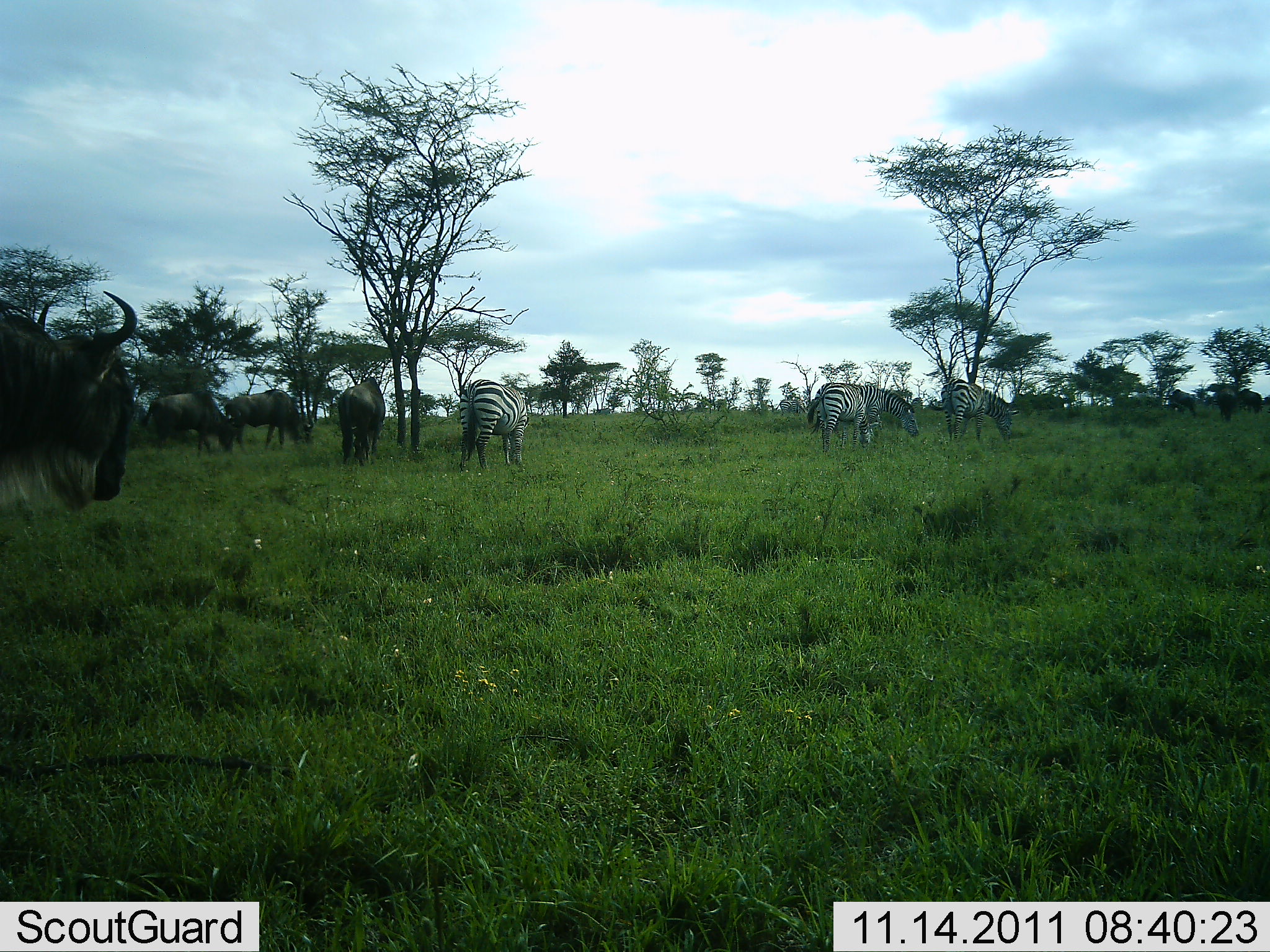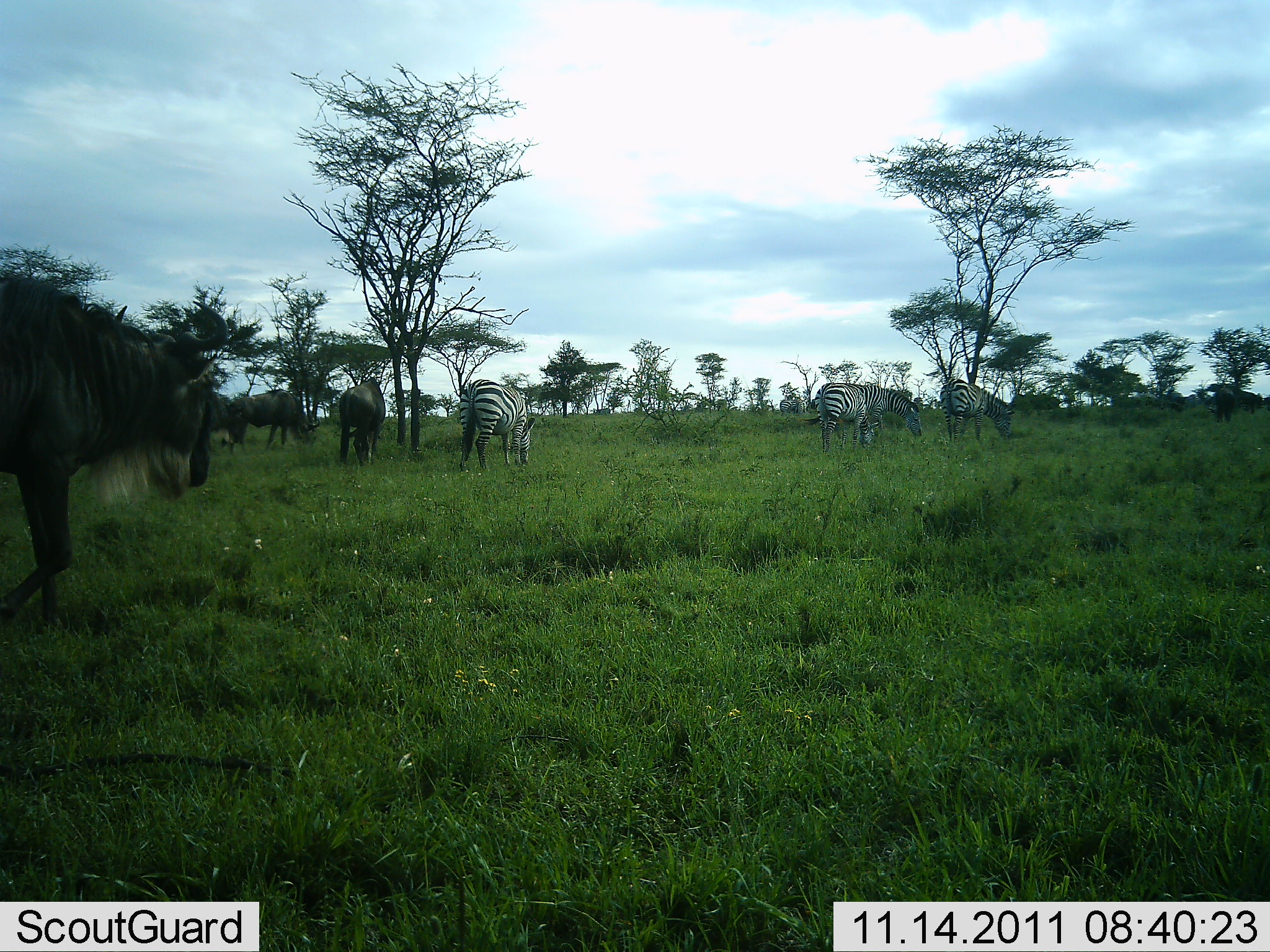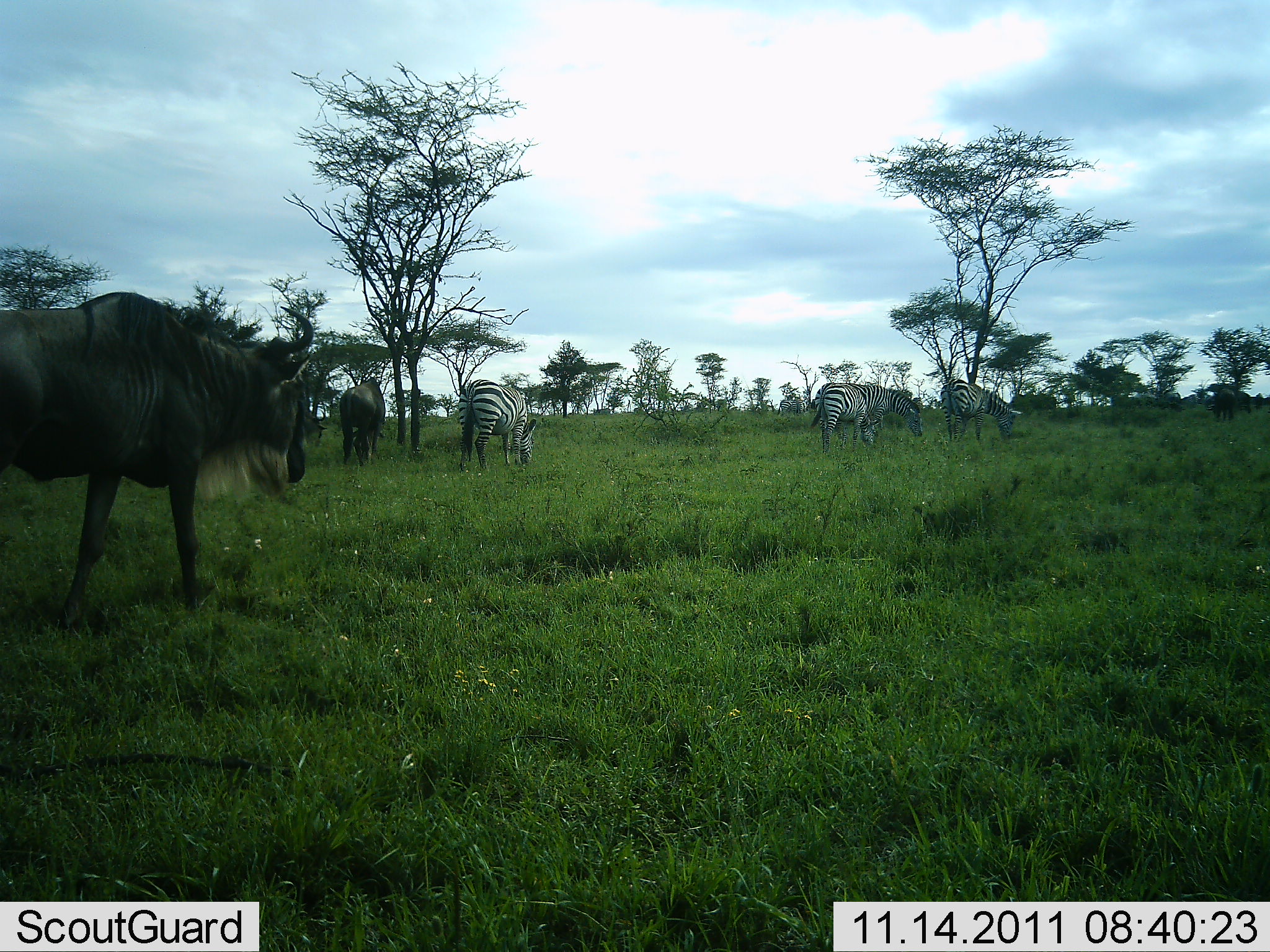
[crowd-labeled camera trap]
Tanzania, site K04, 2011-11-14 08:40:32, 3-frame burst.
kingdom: Animalia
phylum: Chordata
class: Mammalia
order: Artiodactyla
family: Bovidae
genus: Connochaetes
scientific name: Connochaetes taurinus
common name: blue wildebeest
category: wildebeest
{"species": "wildebeest (blue wildebeest) (Connochaetes taurinus)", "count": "5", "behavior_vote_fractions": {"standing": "80%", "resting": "0%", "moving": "70%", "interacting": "0%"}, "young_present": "0%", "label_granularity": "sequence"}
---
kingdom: Animalia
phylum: Chordata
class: Mammalia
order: Perissodactyla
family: Equidae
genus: Equus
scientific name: Equus quagga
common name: plains zebra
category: zebra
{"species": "zebra (plains zebra) (Equus quagga)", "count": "3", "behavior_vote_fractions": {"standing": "50%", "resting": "0%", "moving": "0%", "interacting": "0%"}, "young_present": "0%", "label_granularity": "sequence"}